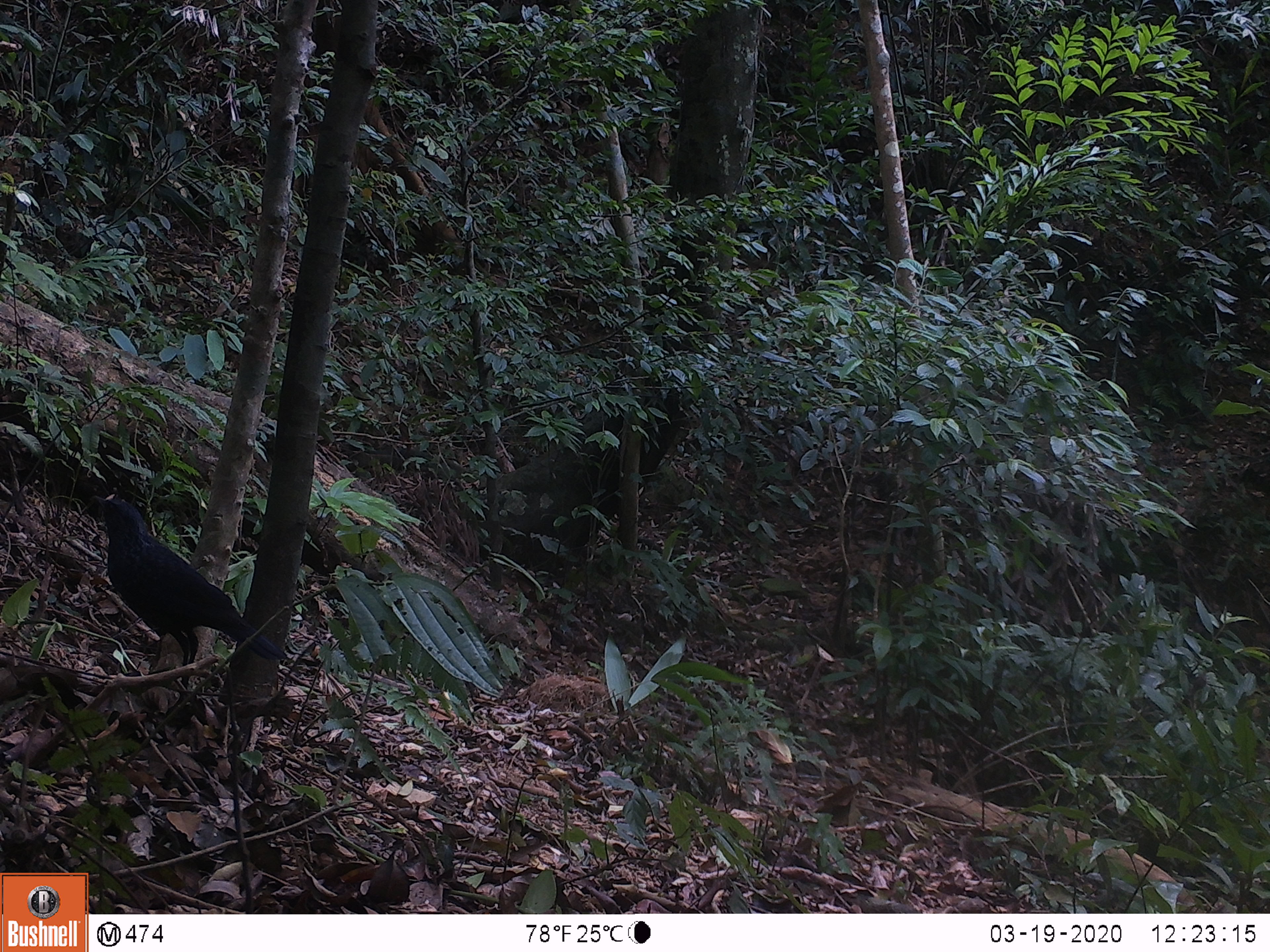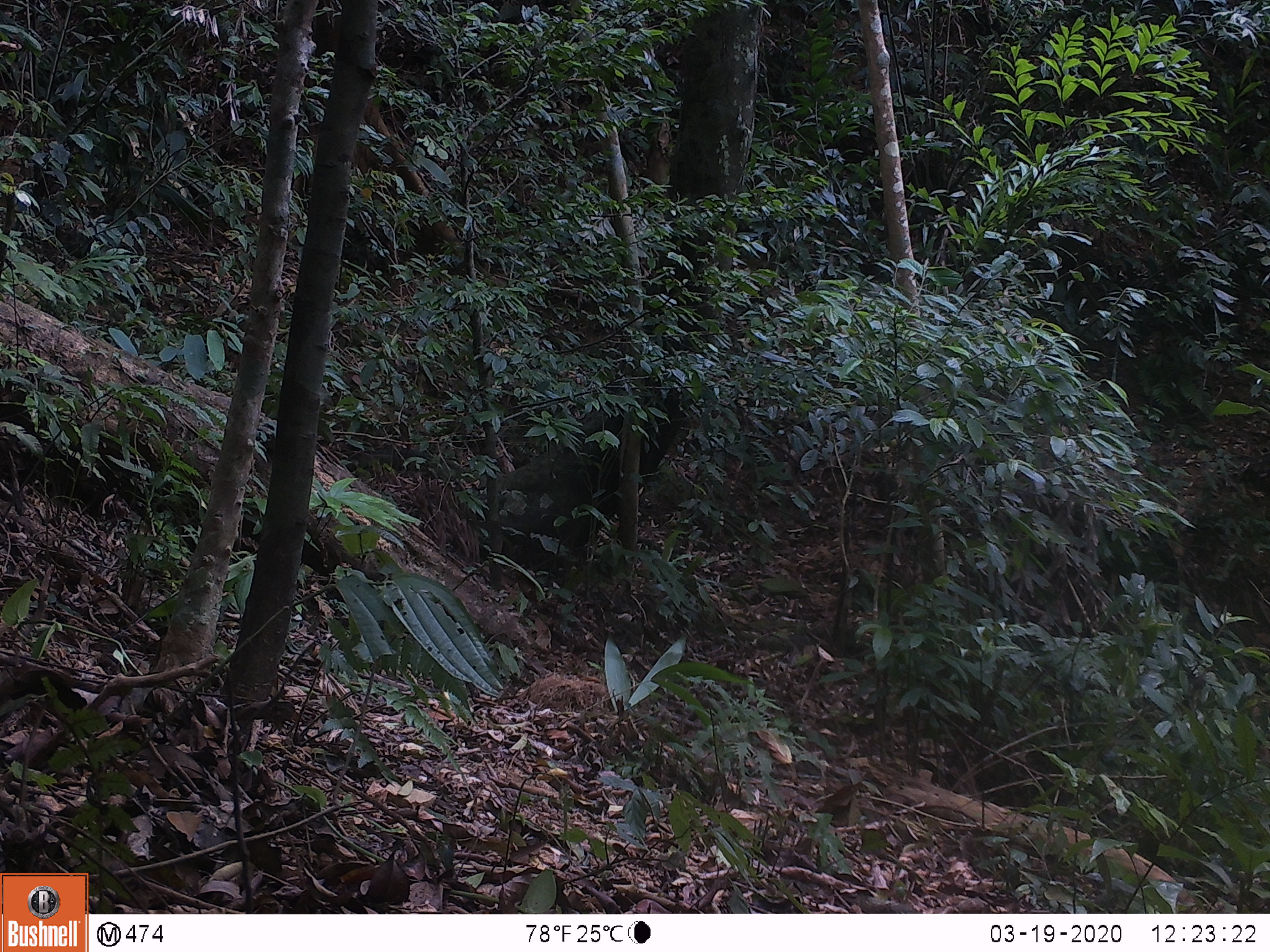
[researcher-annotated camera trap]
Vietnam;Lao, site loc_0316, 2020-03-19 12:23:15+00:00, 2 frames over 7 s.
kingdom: Animalia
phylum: Chordata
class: Aves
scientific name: Aves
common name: bird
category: unidentified bird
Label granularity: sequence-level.